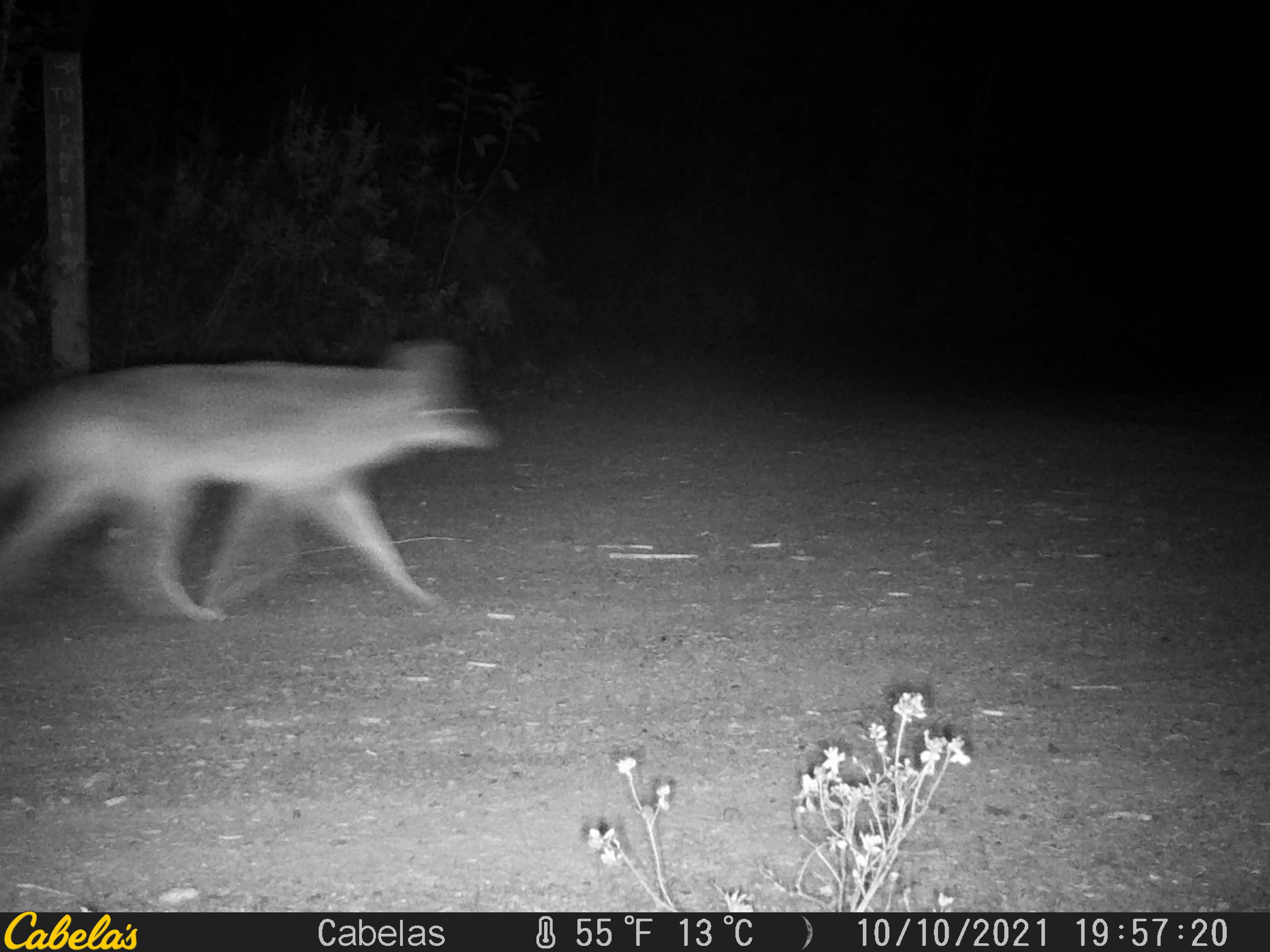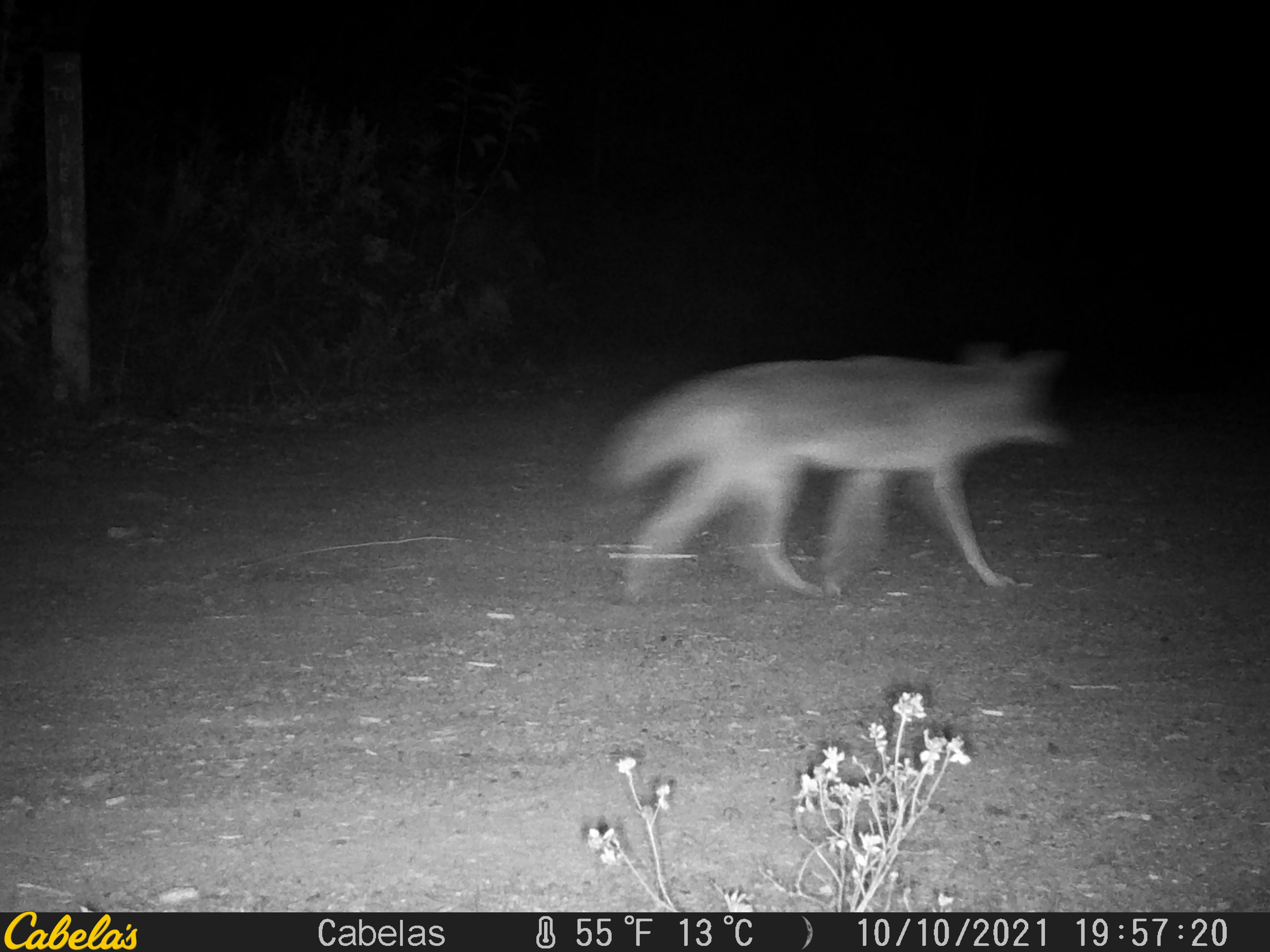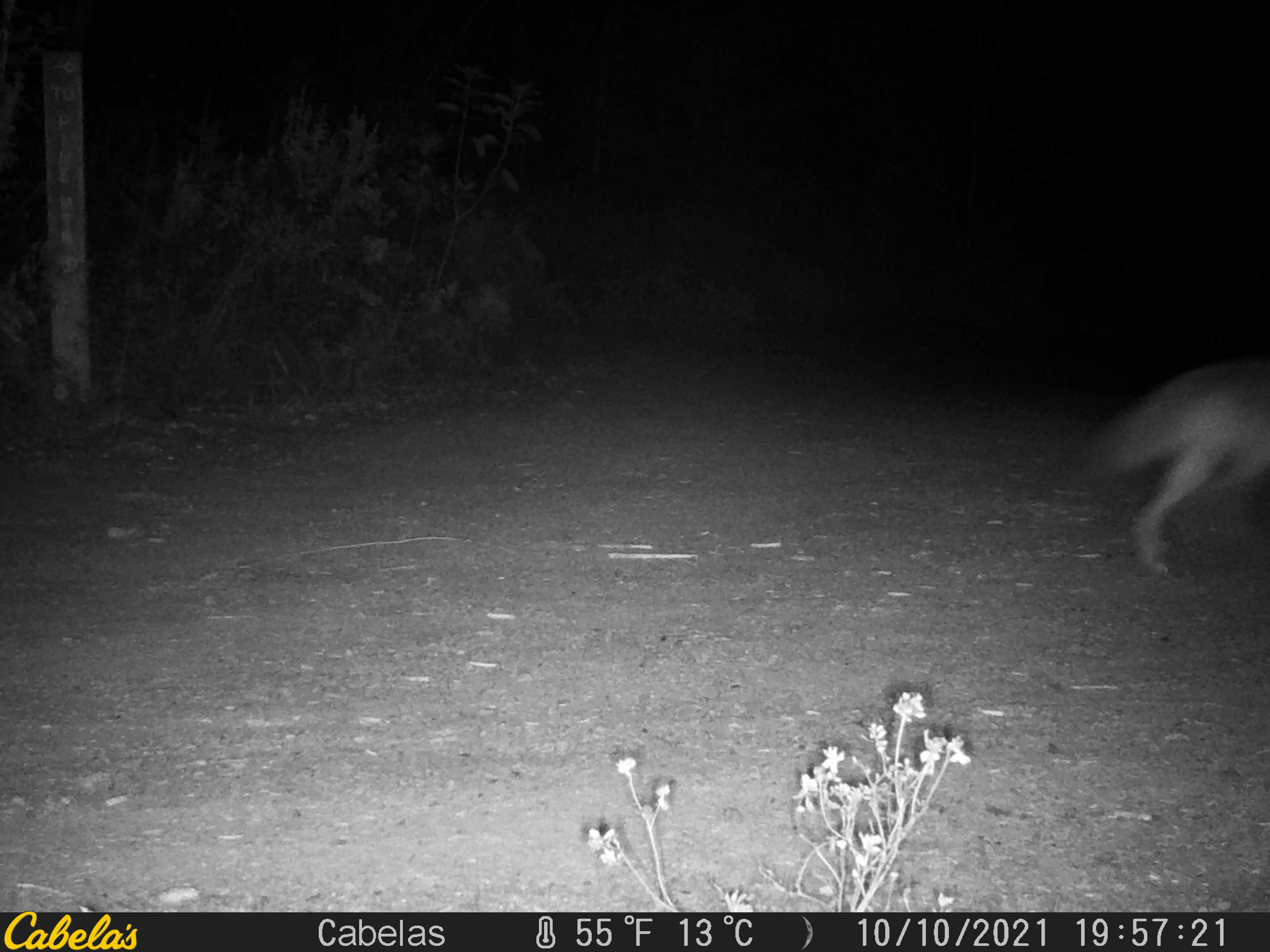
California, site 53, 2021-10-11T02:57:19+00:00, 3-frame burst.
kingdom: Animalia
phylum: Chordata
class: Mammalia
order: Carnivora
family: Canidae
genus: Canis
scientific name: Canis latrans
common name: coyote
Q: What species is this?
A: Coyote (Canis latrans).